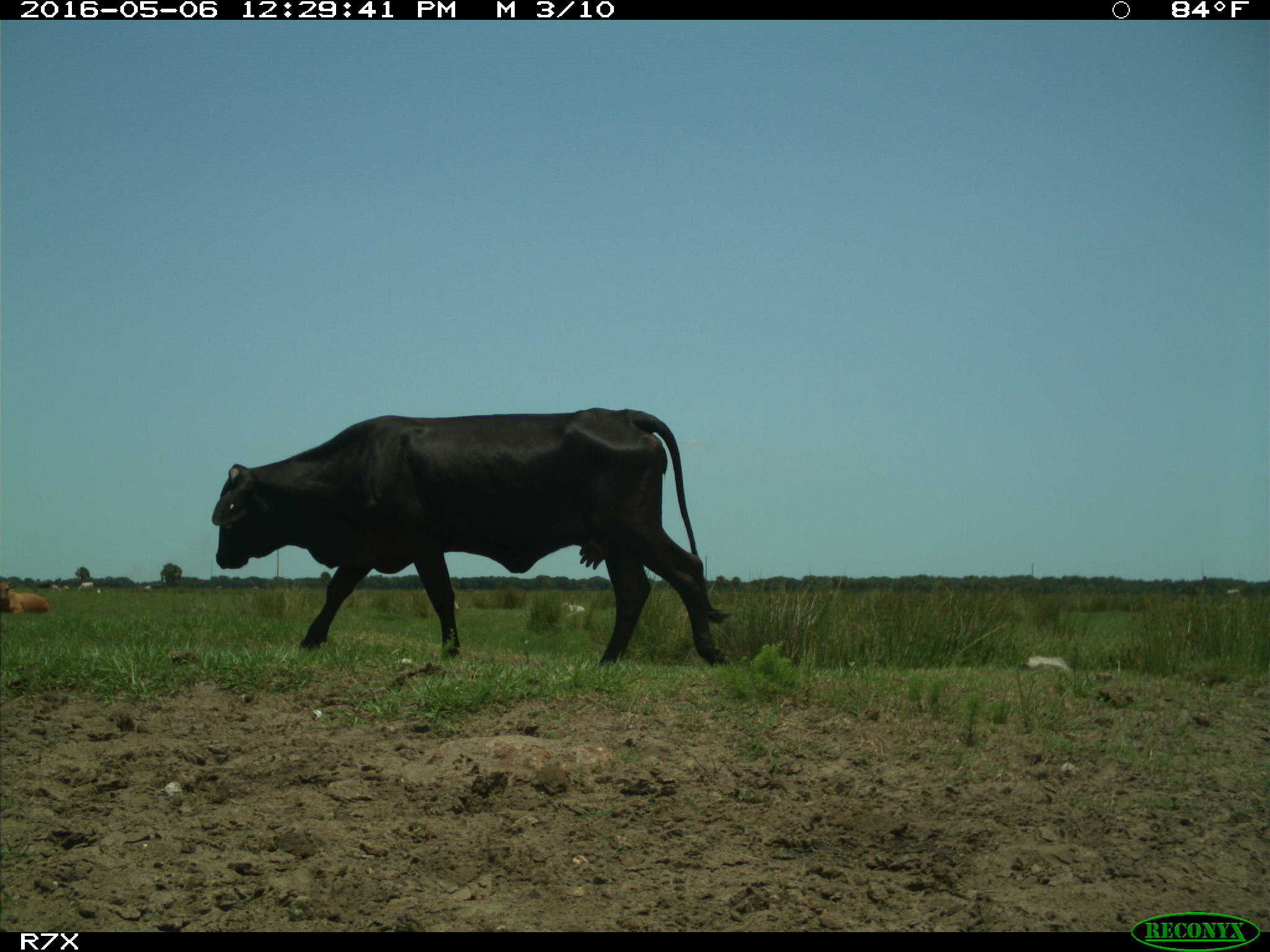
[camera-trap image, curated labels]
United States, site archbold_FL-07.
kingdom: Animalia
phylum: Chordata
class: Mammalia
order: Artiodactyla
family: Bovidae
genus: Bos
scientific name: Bos taurus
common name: domestic cow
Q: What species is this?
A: Bos taurus (domestic cow).